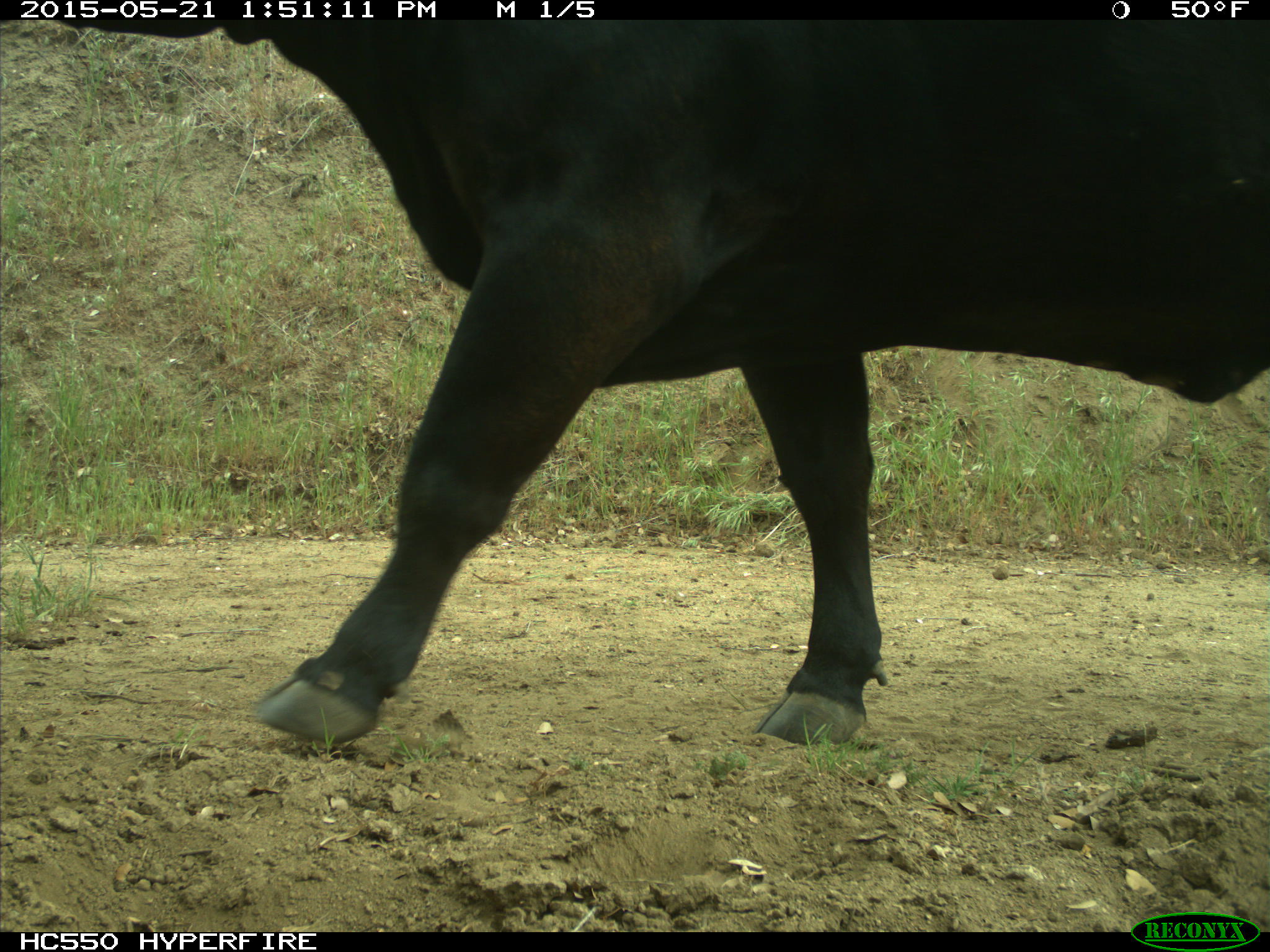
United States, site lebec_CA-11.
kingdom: Animalia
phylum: Chordata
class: Mammalia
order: Artiodactyla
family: Bovidae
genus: Bos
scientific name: Bos taurus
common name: domestic cow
Bos taurus (domestic cow).